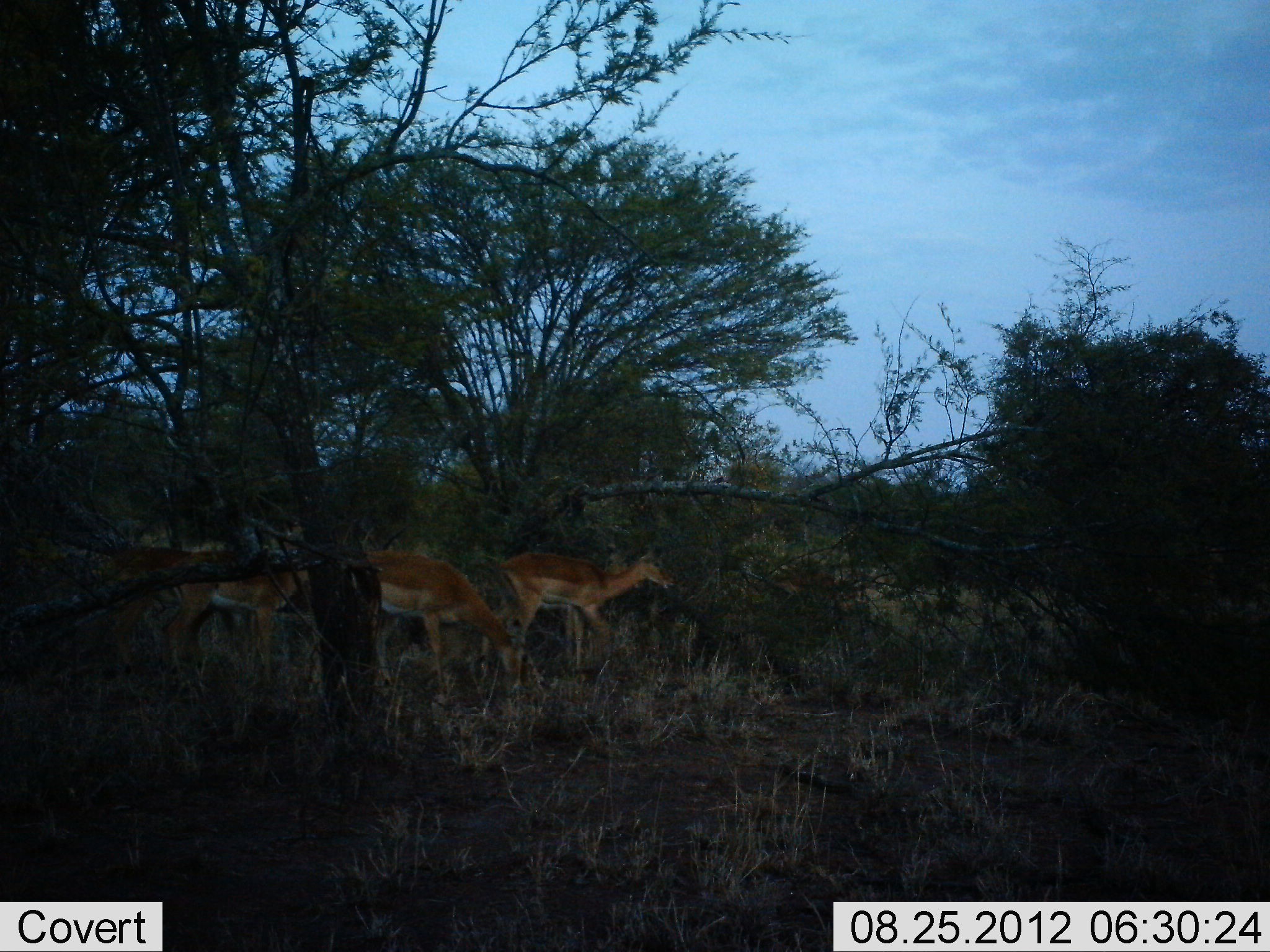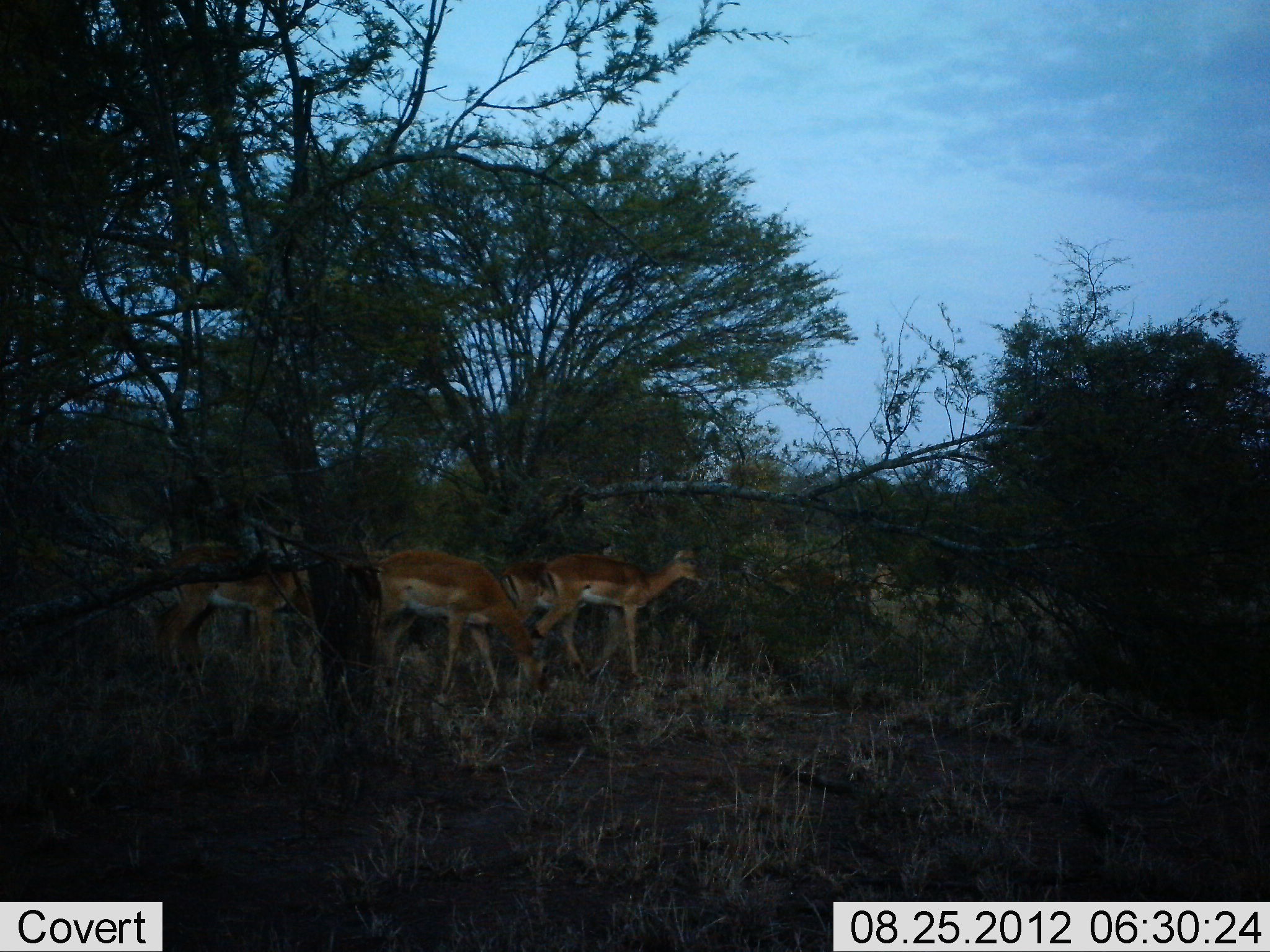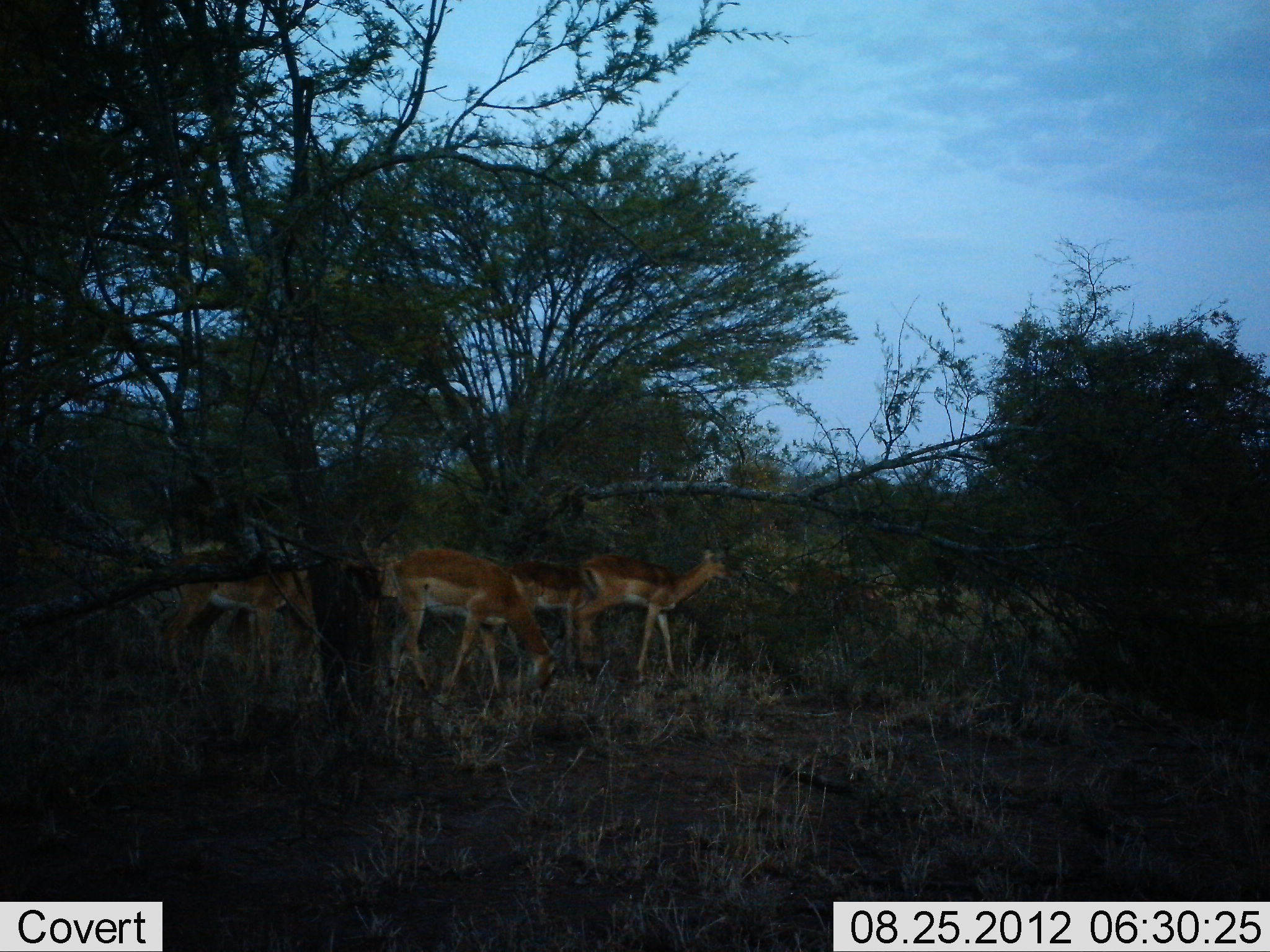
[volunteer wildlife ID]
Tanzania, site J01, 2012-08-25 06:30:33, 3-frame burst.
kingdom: Animalia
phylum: Chordata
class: Mammalia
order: Artiodactyla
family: Bovidae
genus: Aepyceros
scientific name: Aepyceros melampus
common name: impala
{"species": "impala (Aepyceros melampus)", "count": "5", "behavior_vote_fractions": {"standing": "30%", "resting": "0%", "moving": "90%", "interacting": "0%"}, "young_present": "0%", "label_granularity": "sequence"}